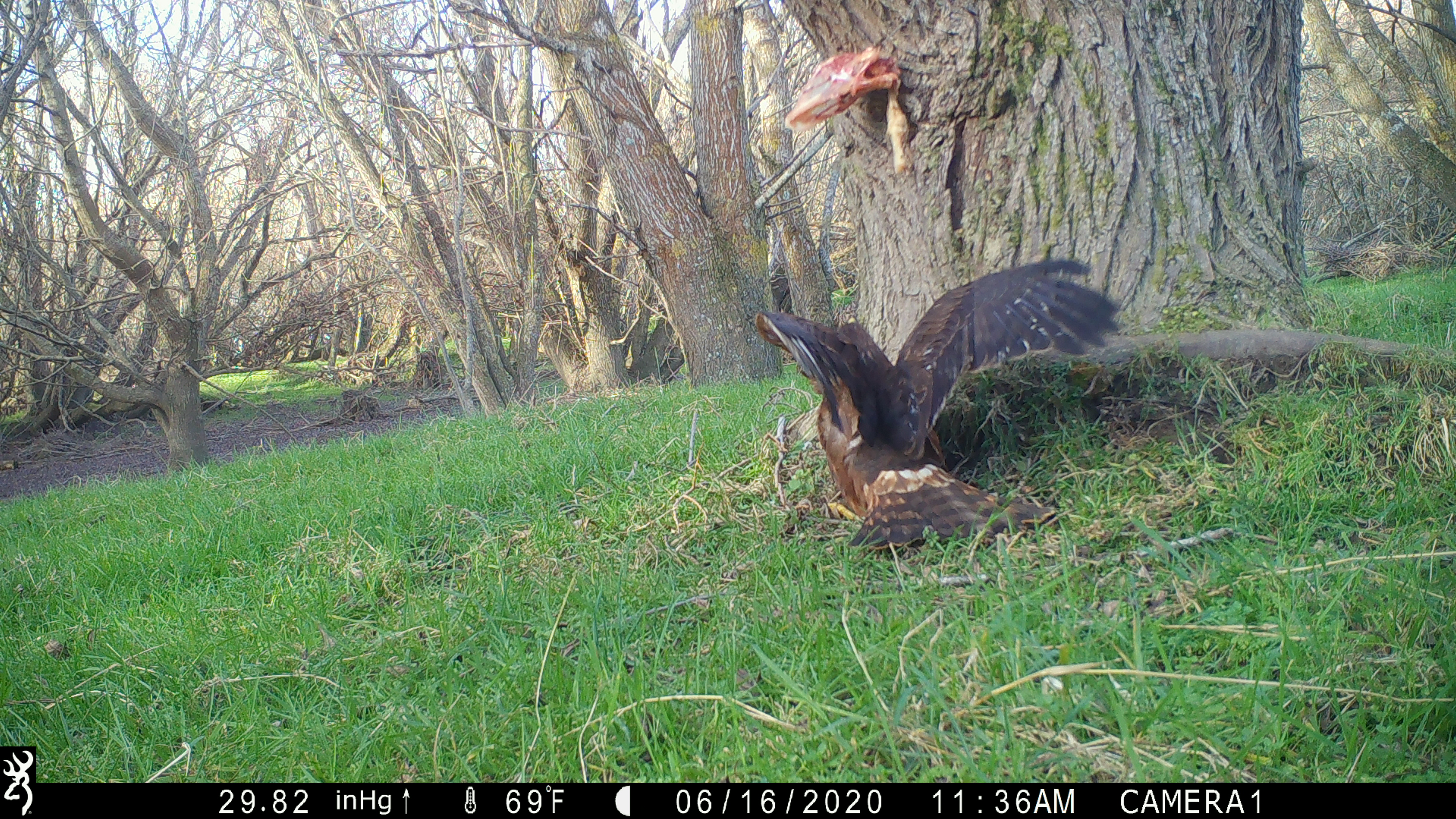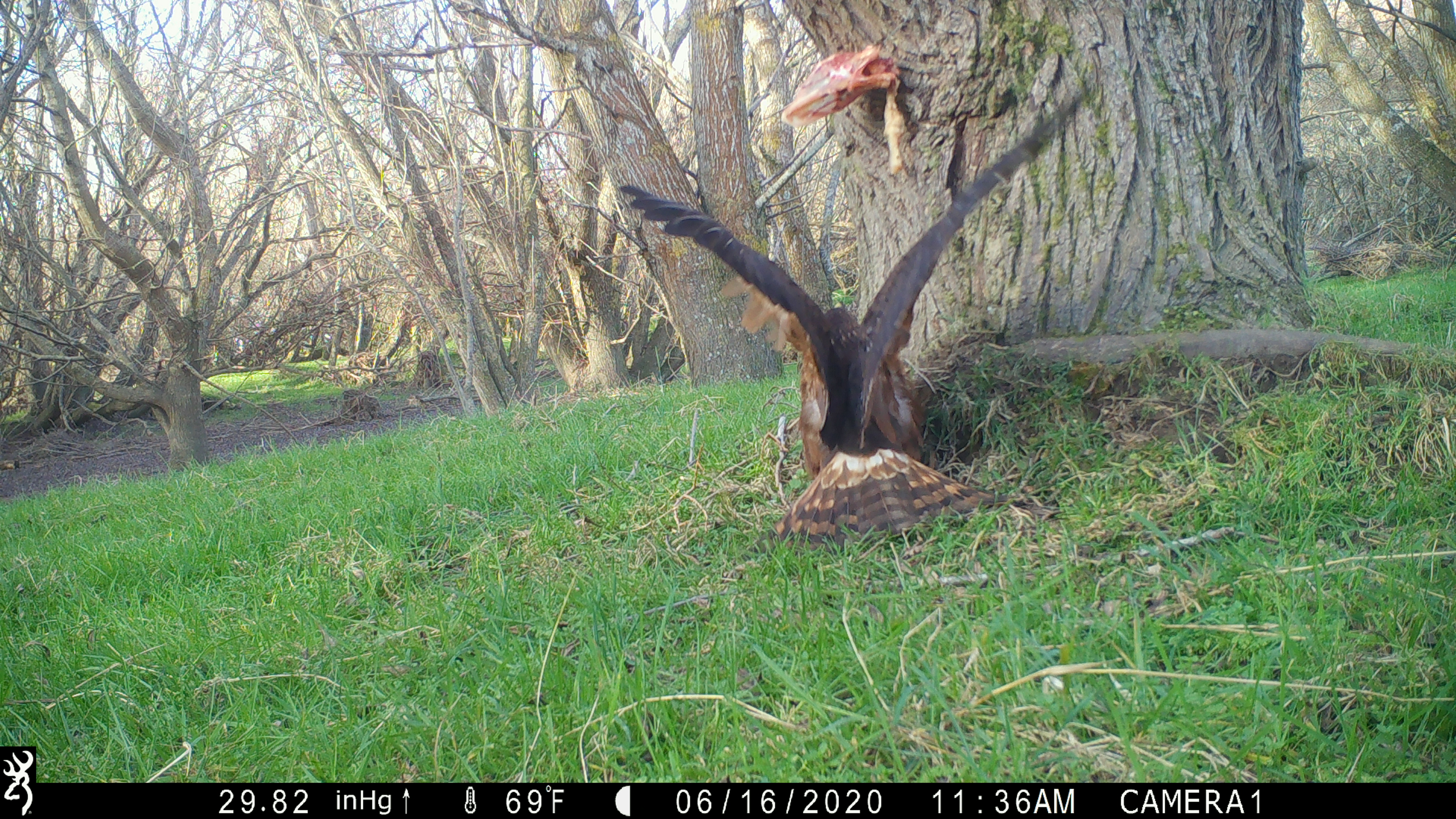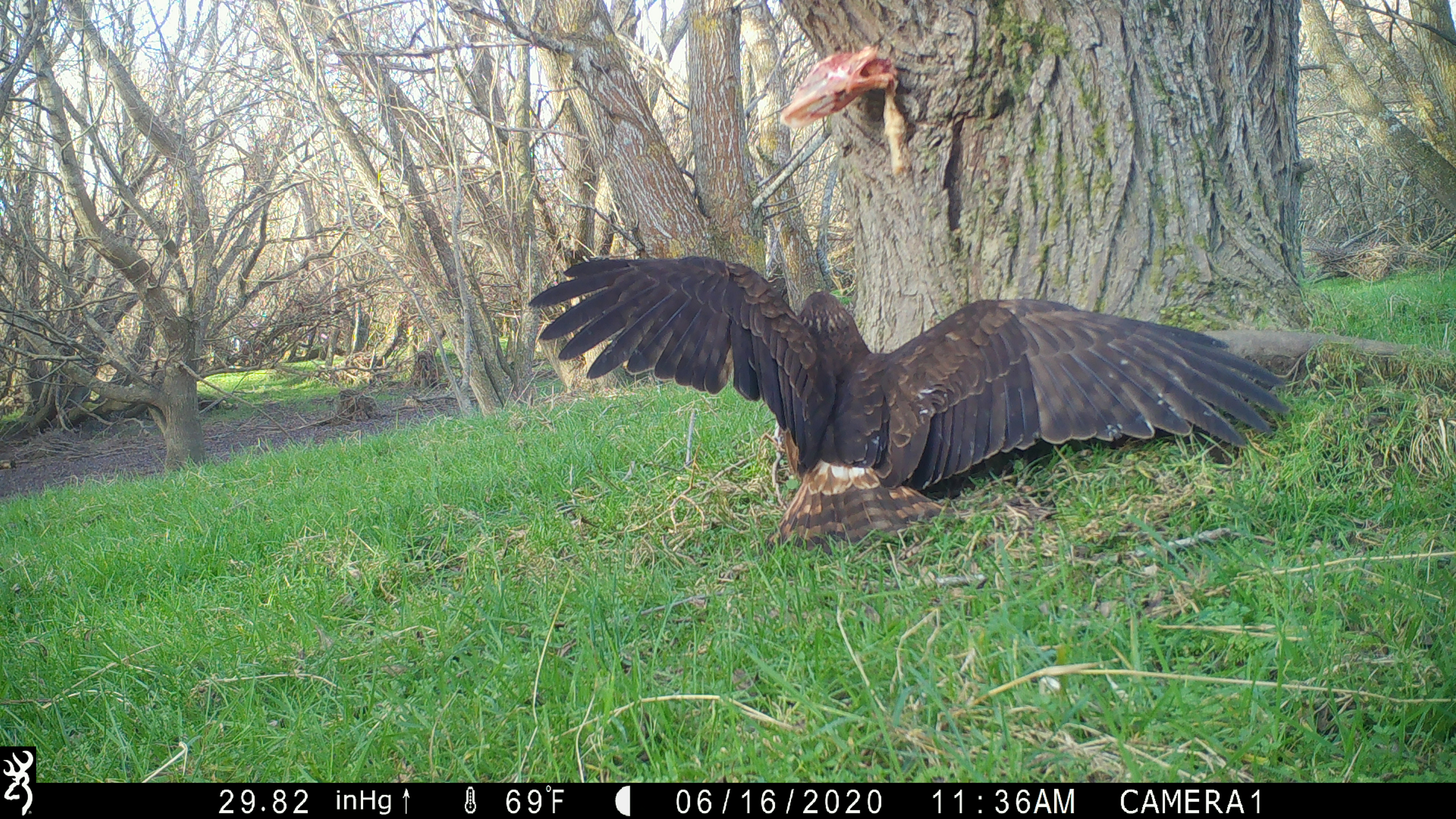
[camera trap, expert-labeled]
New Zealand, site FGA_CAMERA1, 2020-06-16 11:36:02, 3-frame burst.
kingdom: Animalia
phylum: Chordata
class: Aves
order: Accipitriformes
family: Accipitridae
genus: Circus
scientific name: Circus approximans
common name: swamp harrier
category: harrier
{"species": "harrier (swamp harrier) (Circus approximans)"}